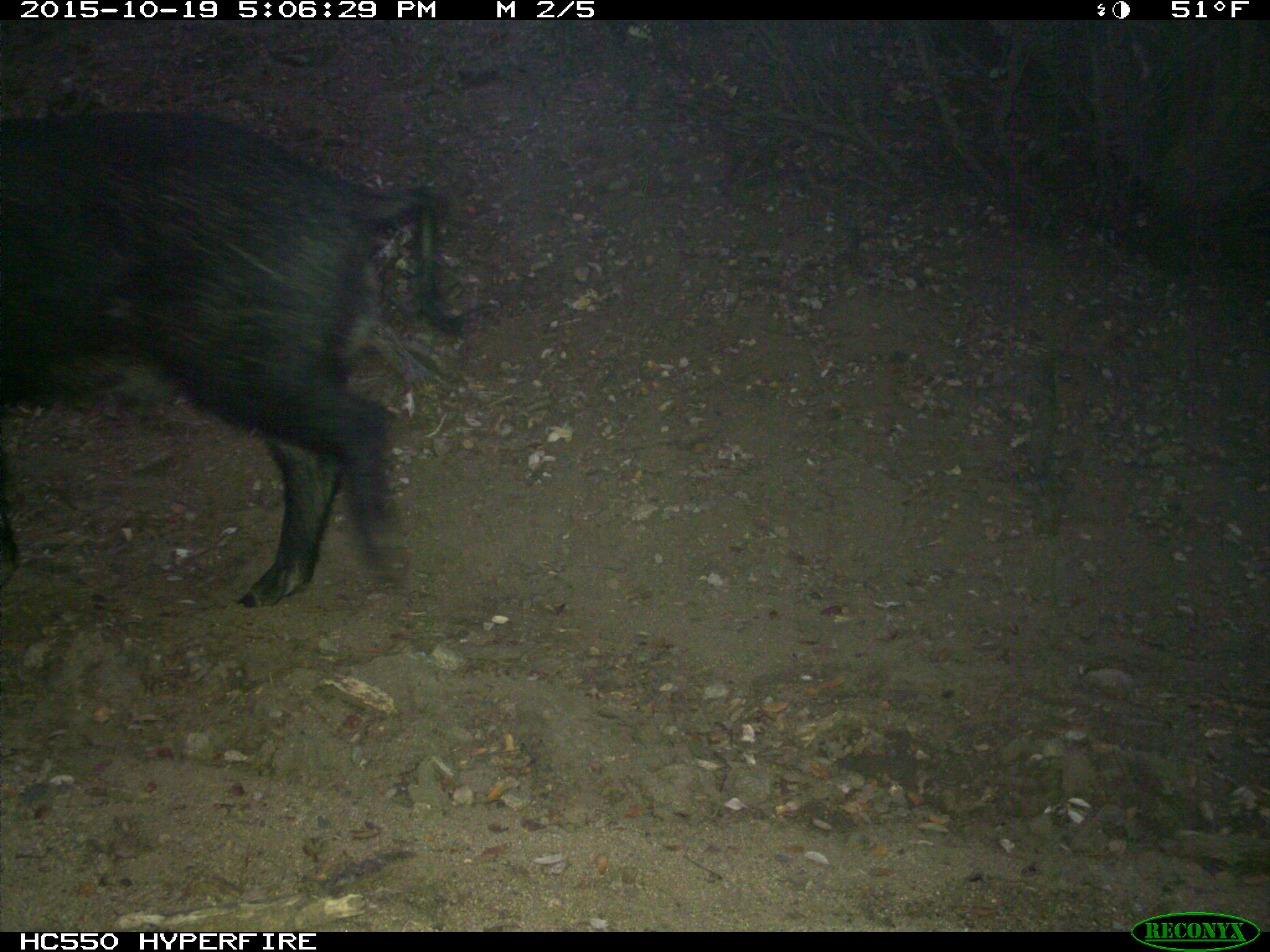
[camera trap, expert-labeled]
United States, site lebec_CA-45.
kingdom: Animalia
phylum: Chordata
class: Mammalia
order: Artiodactyla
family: Suidae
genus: Sus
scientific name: Sus scrofa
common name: wild boar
Sus scrofa (wild boar).